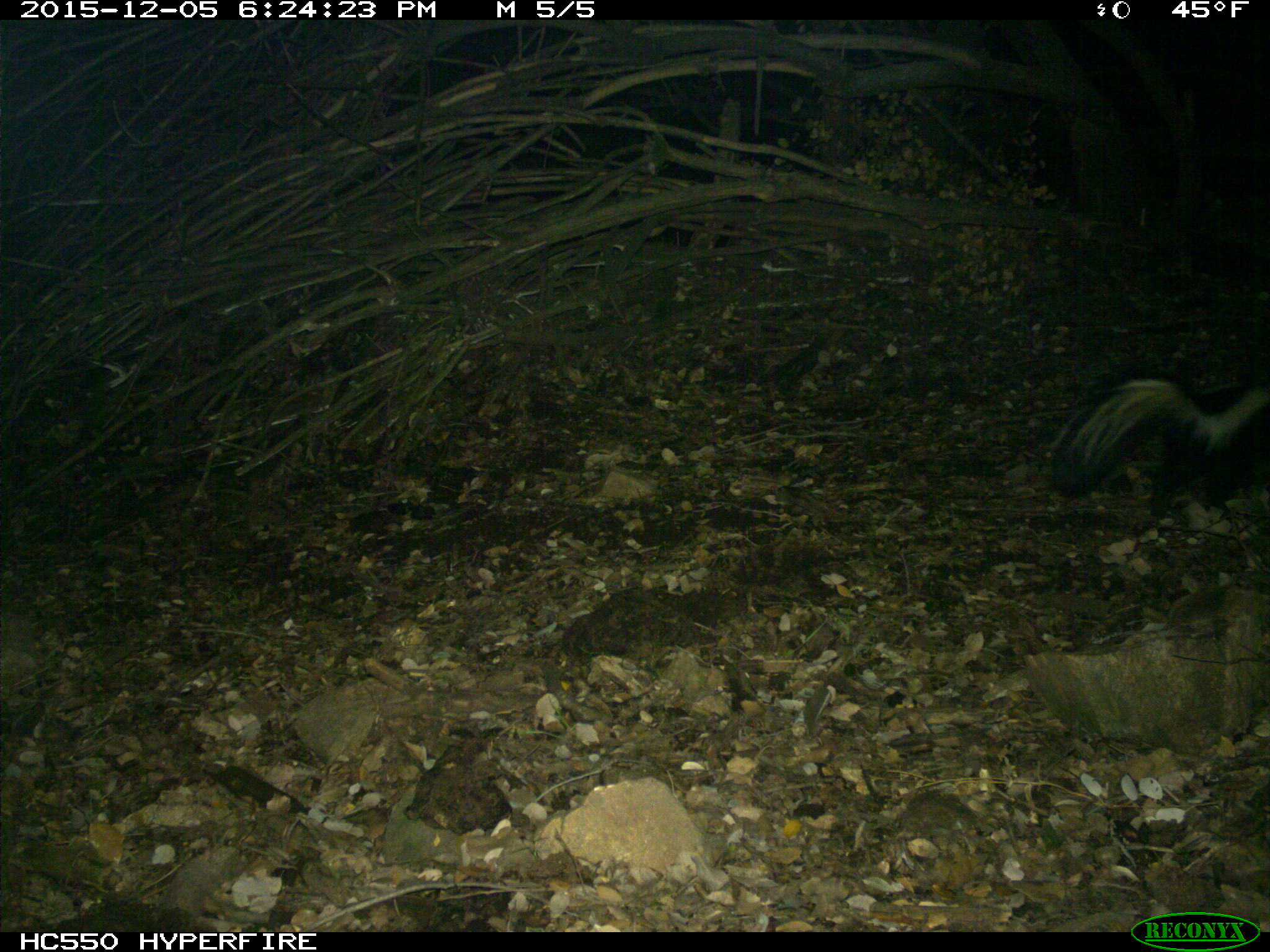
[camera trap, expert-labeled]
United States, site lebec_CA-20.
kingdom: Animalia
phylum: Chordata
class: Mammalia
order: Carnivora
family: Mephitidae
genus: Mephitis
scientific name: Mephitis mephitis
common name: striped skunk